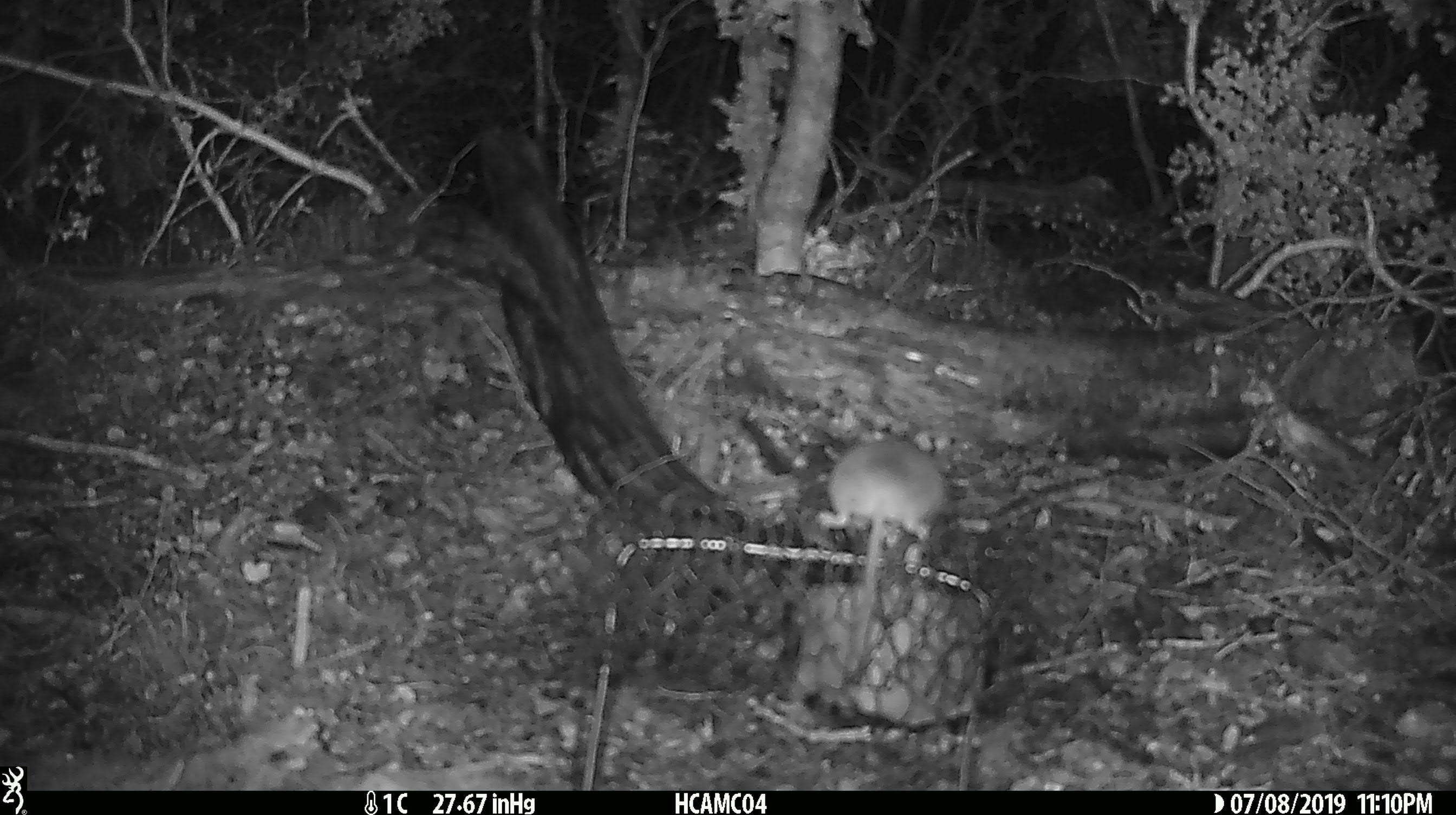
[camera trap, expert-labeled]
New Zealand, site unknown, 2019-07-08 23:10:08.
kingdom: Animalia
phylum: Chordata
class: Mammalia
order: Rodentia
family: Muridae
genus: Mus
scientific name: Mus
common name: mouse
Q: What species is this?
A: Mouse (Mus).